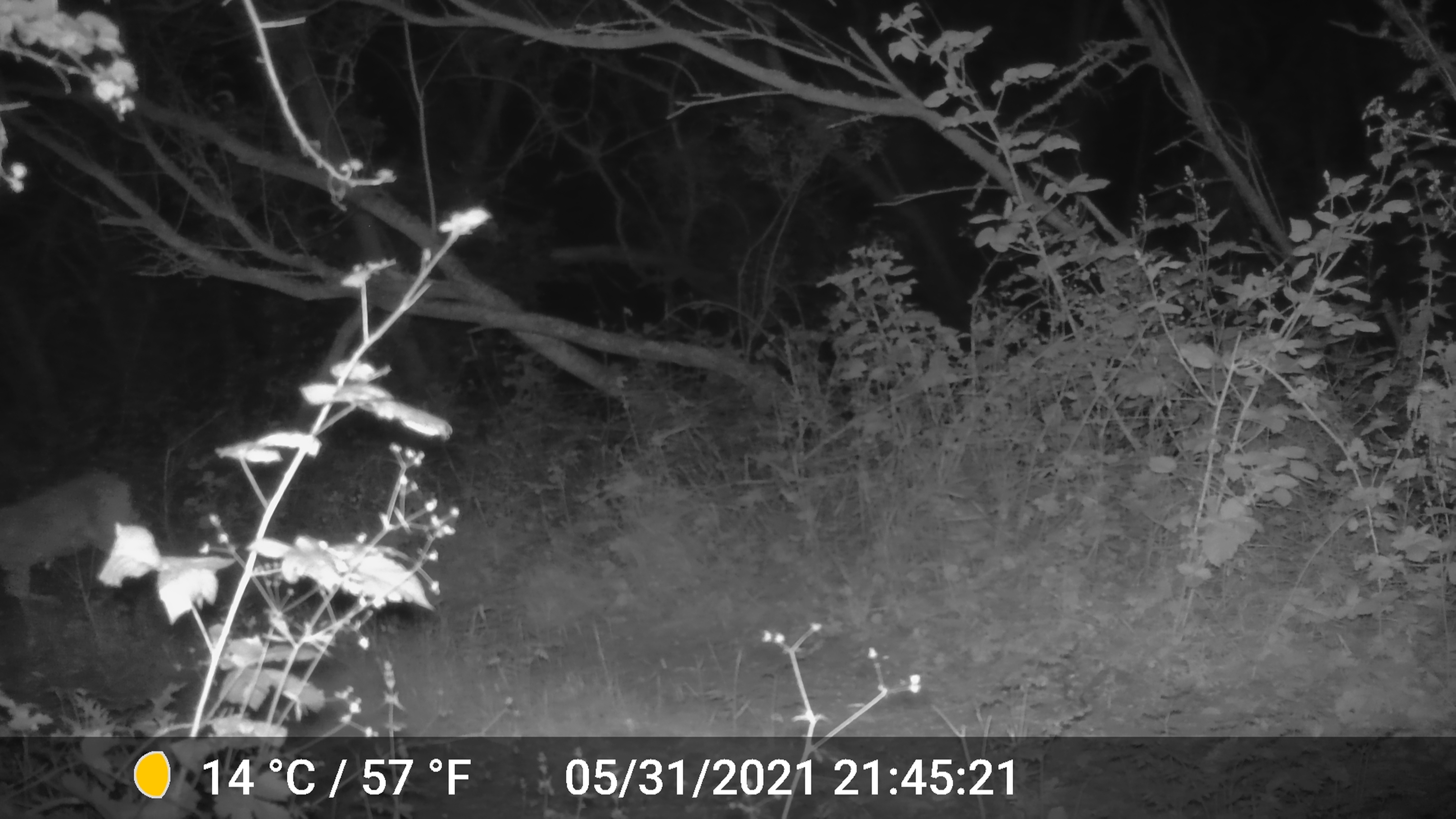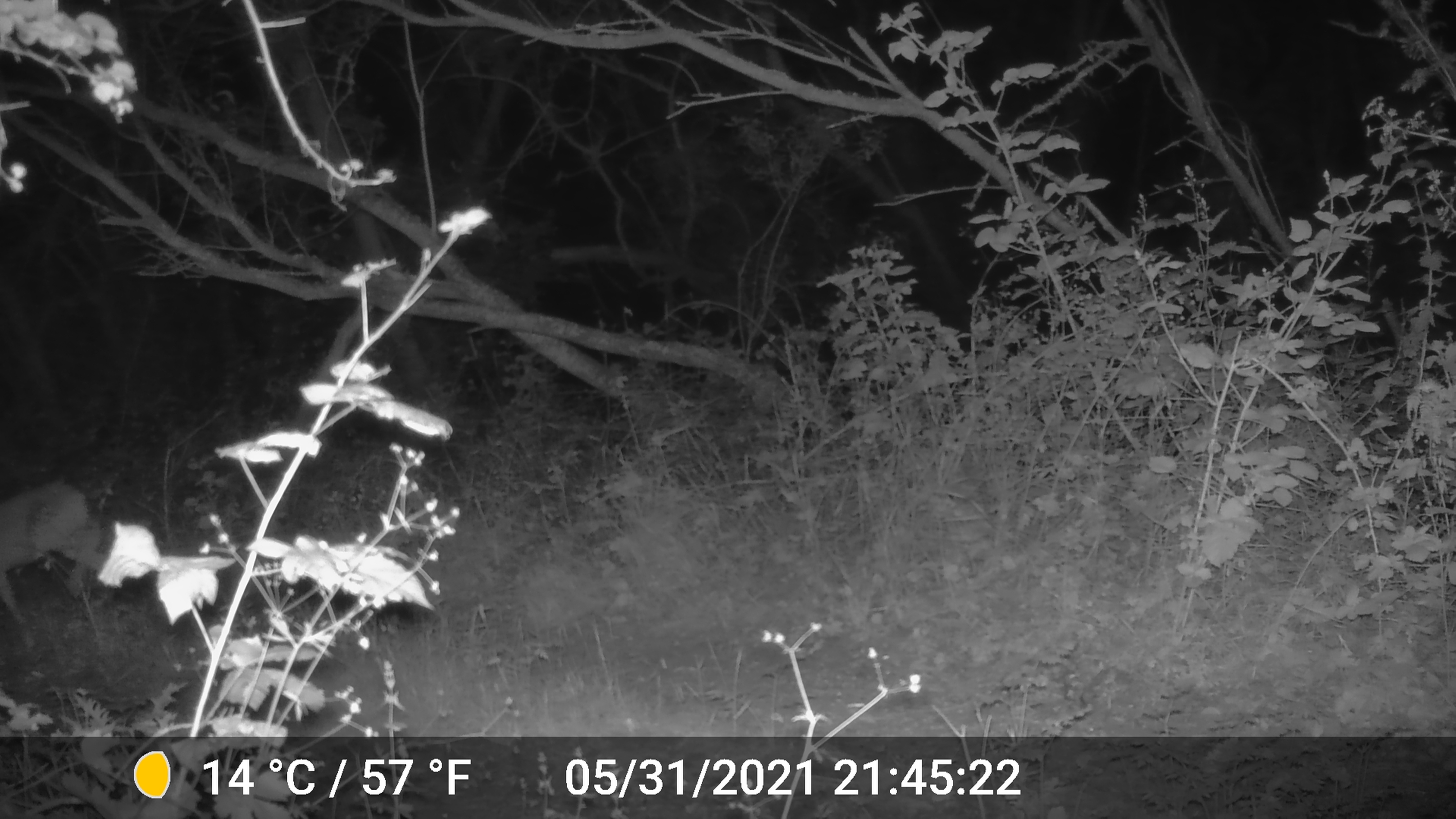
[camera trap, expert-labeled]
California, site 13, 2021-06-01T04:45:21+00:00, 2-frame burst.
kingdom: Animalia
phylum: Chordata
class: Mammalia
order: Artiodactyla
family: Cervidae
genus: Odocoileus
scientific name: Odocoileus hemionus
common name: mule deer